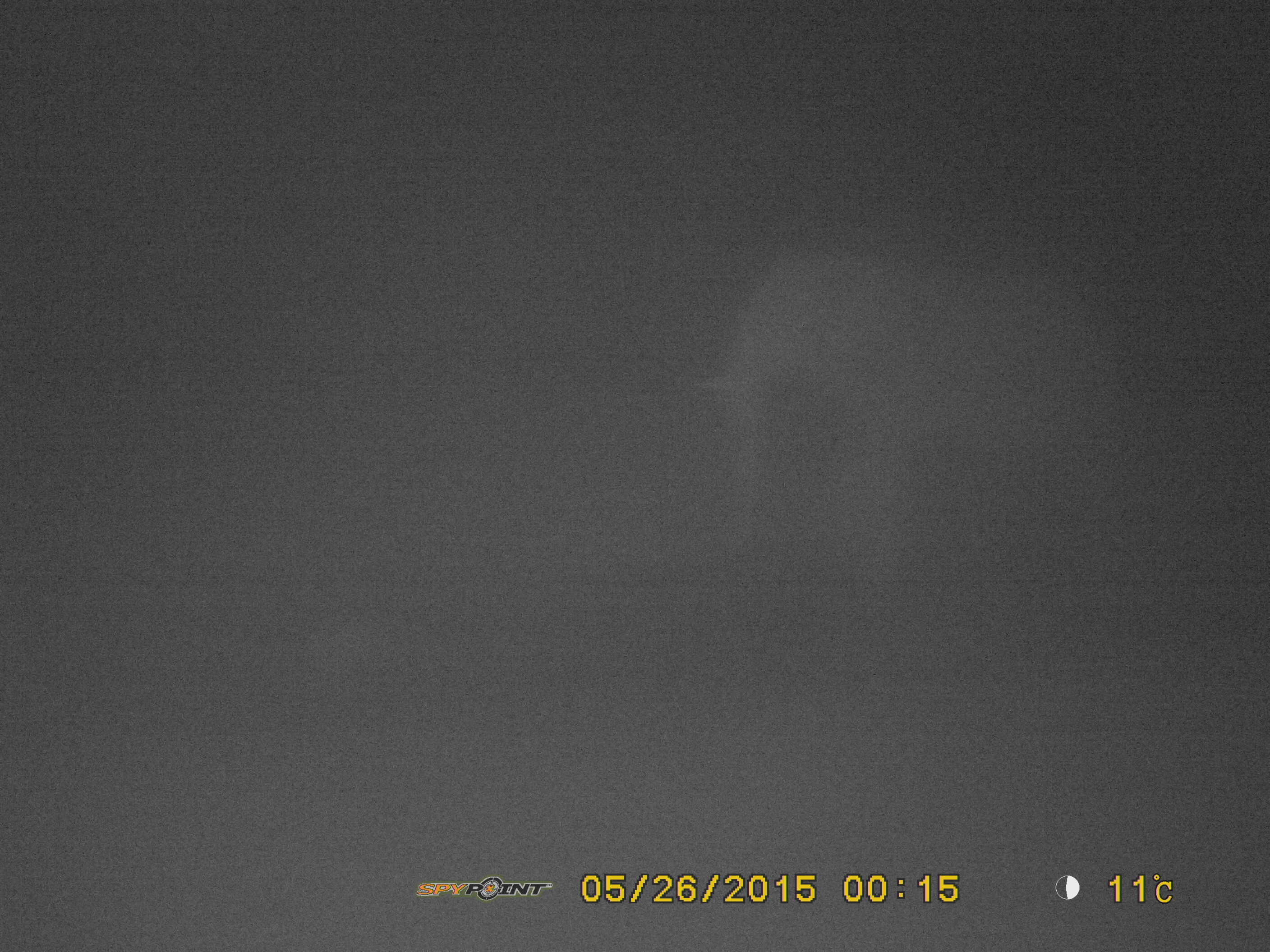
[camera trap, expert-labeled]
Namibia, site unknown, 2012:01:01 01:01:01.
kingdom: Animalia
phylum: Chordata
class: Mammalia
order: Proboscidea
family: Elephantidae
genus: Loxodonta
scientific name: Loxodonta africana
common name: african elephant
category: loxodanta africana